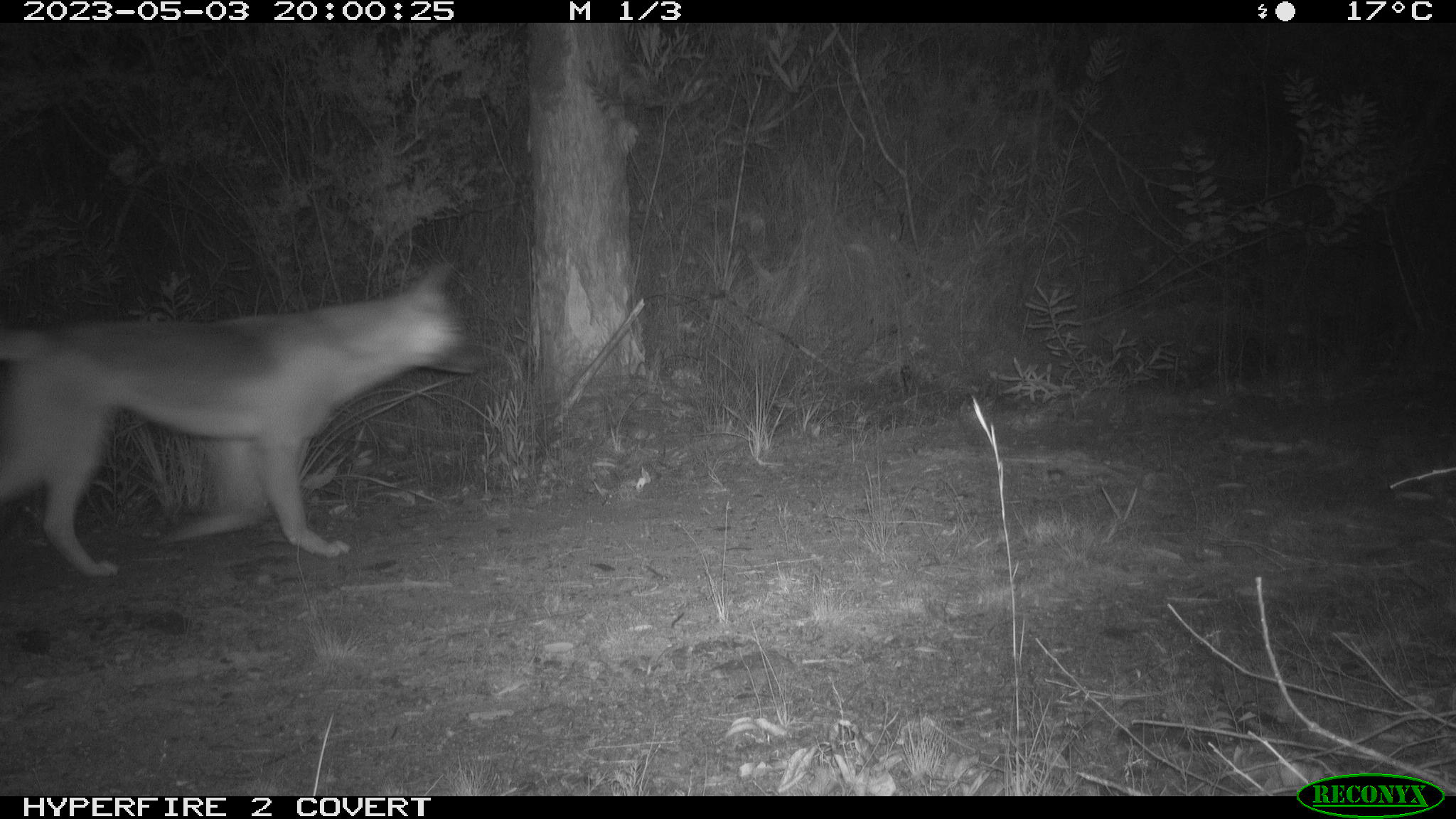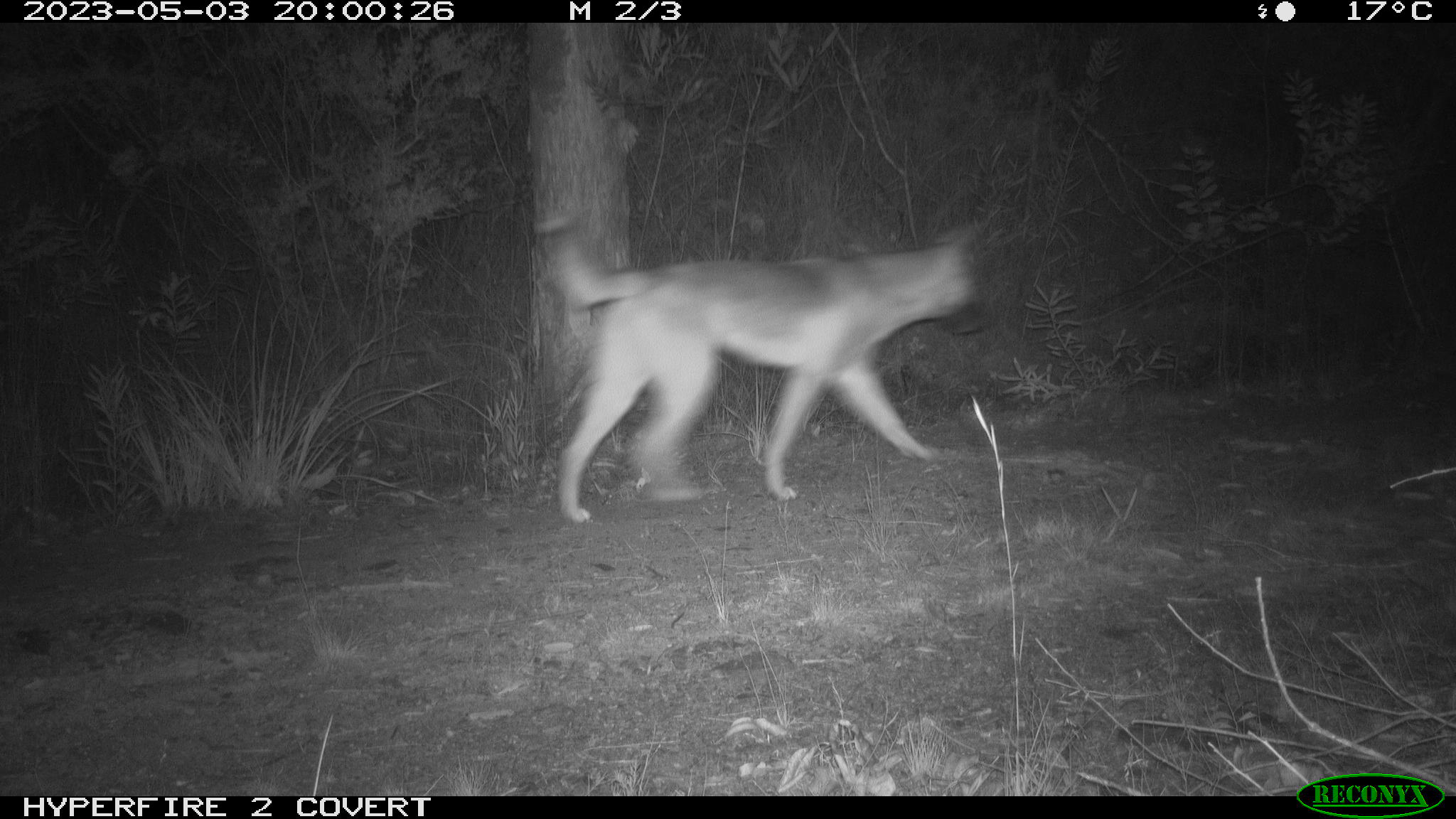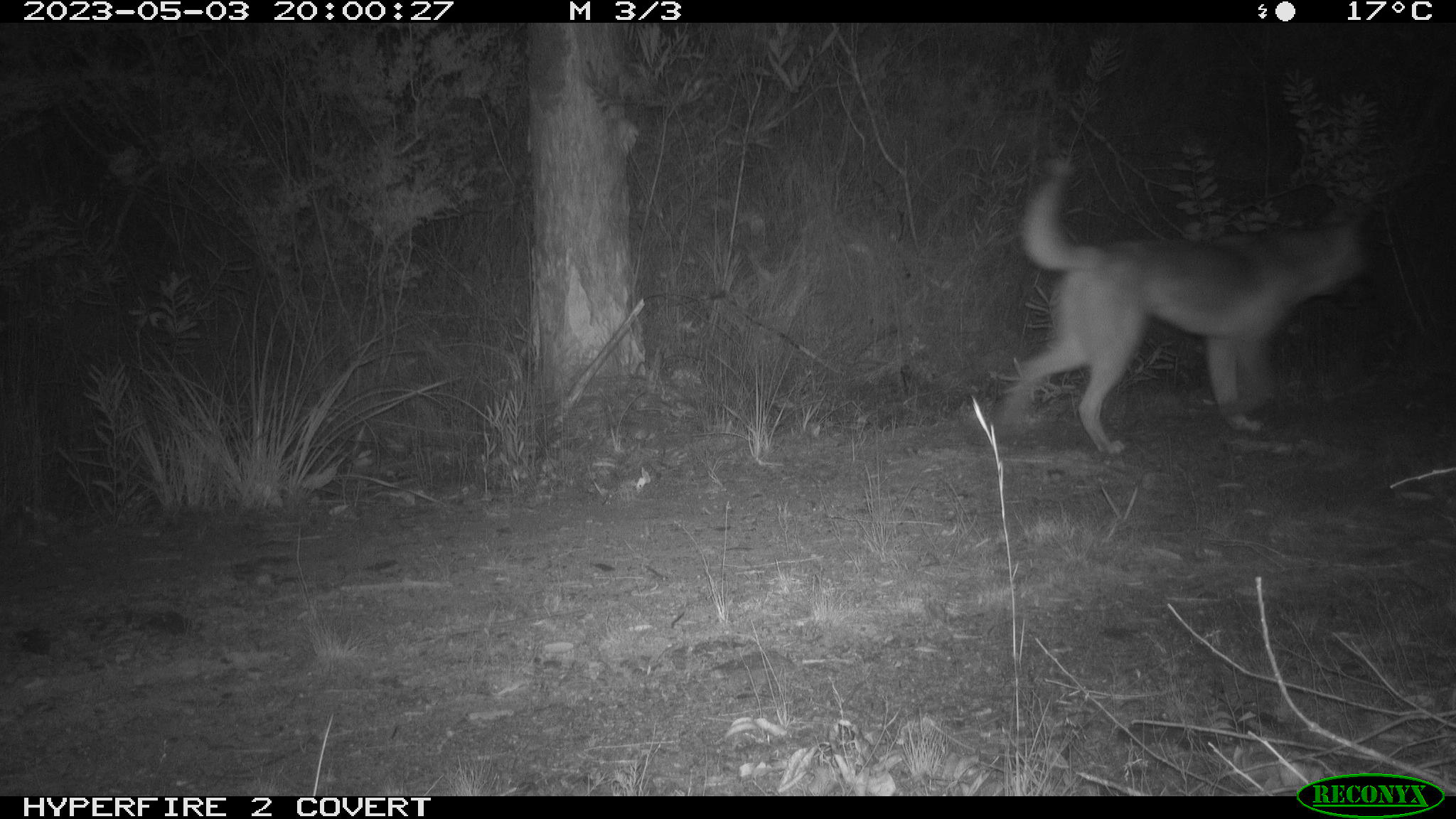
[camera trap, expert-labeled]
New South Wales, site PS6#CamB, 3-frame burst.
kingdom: Animalia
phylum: Chordata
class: Mammalia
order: Carnivora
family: Canidae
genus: Canis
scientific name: Canis familiaris dingo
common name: dingo